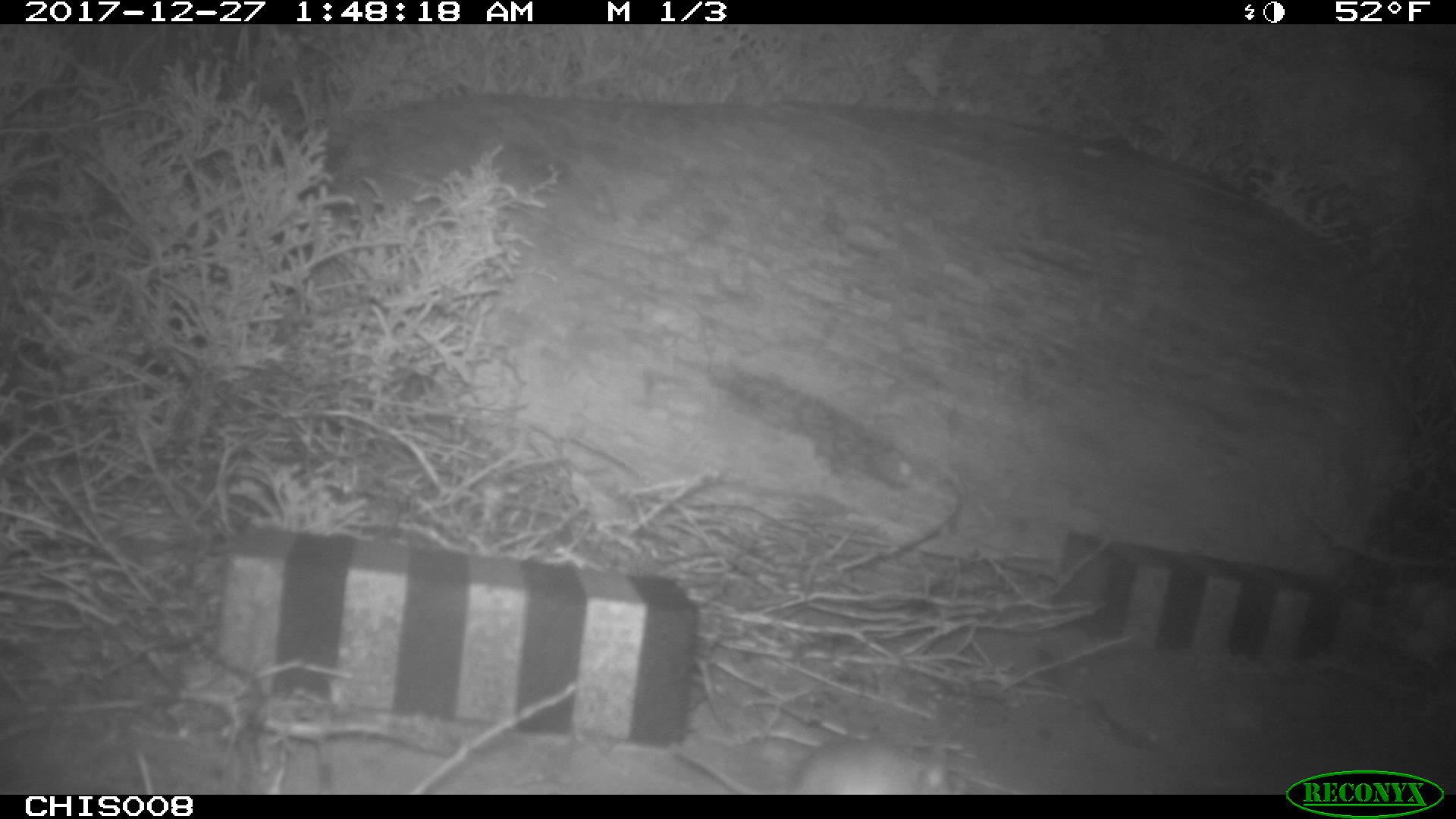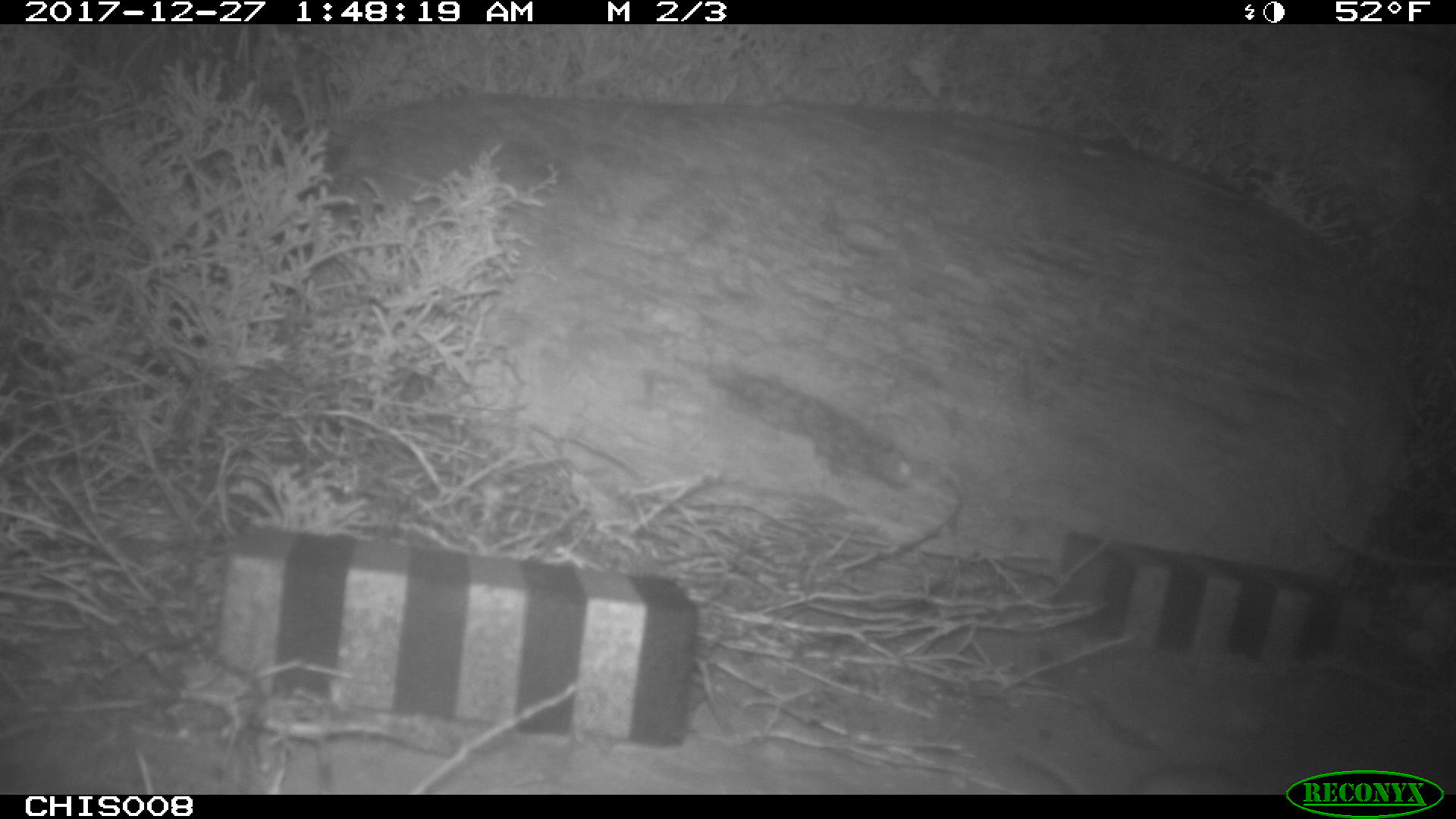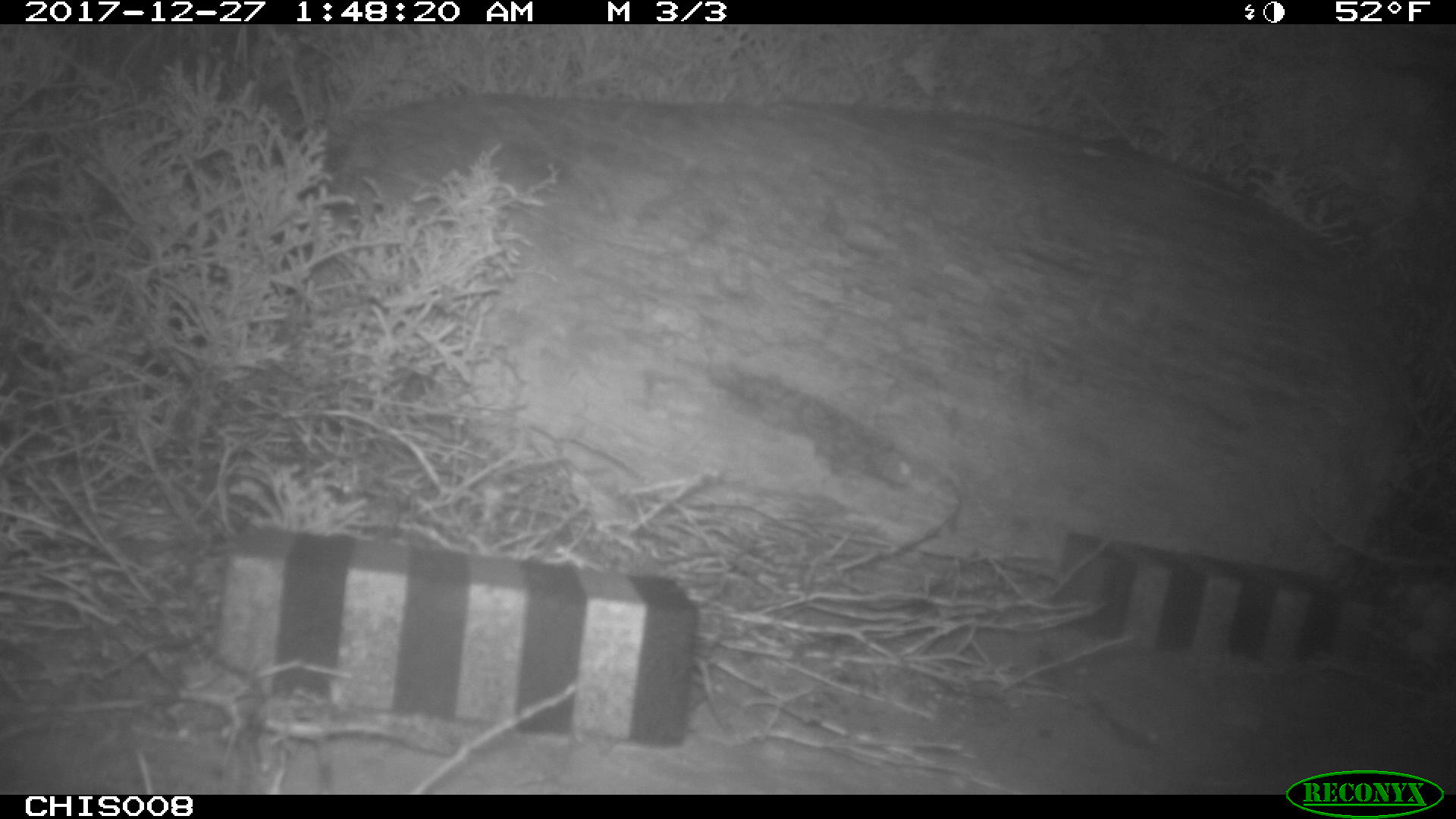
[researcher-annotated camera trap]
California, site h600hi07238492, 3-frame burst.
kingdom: Animalia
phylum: Chordata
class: Mammalia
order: Rodentia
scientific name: Rodentia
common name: rodent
Rodent (Rodentia).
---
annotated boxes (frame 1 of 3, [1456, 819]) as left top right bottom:
rodent: 669 717 969 794